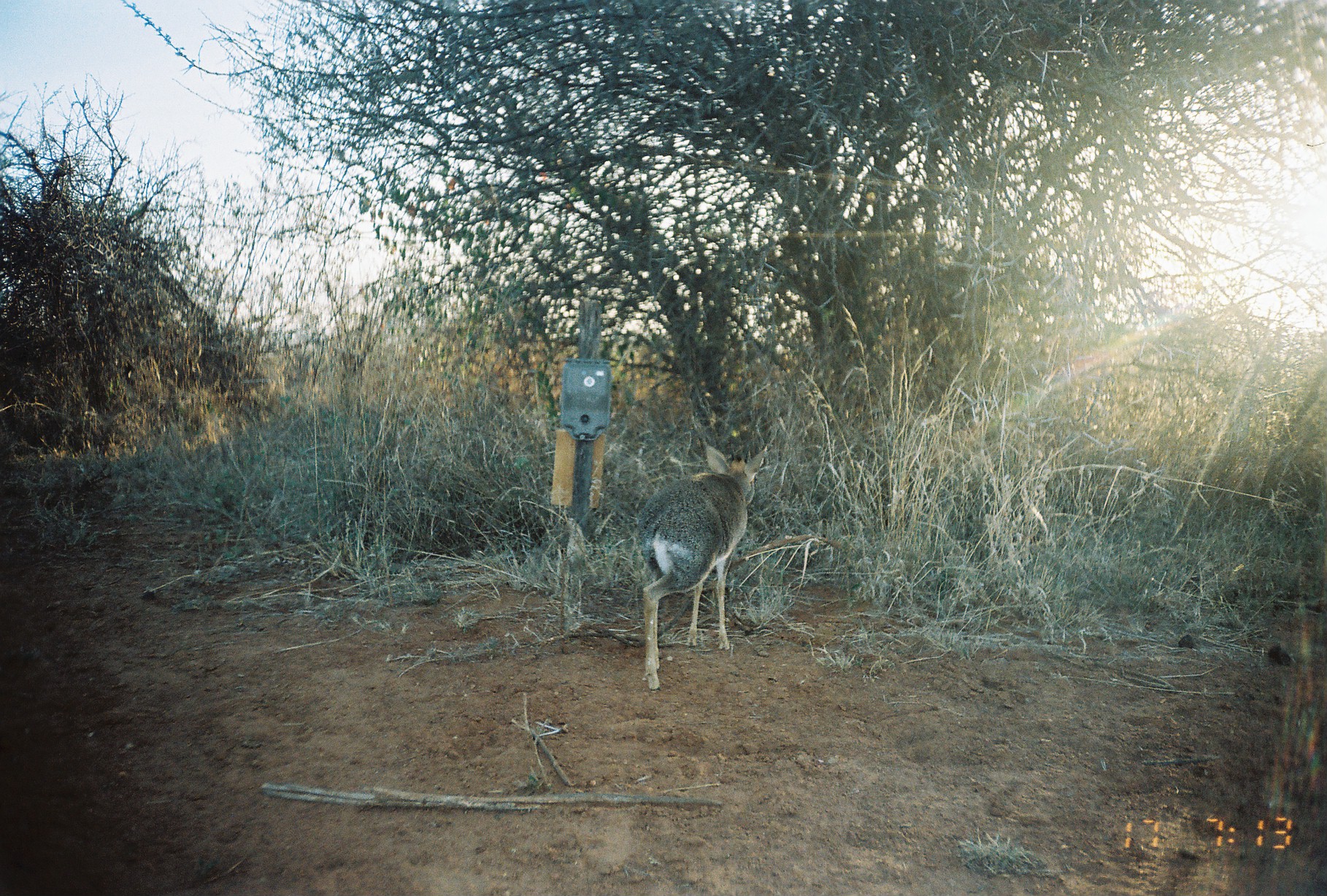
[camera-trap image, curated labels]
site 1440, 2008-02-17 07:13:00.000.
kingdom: Animalia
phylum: Chordata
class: Mammalia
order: Artiodactyla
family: Bovidae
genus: Madoqua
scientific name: Madoqua guentheri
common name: günther's dik-dik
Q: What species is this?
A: Madoqua guentheri (günther's dik-dik).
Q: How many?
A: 1.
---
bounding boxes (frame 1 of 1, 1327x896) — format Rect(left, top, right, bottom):
madoqua guentheri: Rect(630, 437, 770, 693)